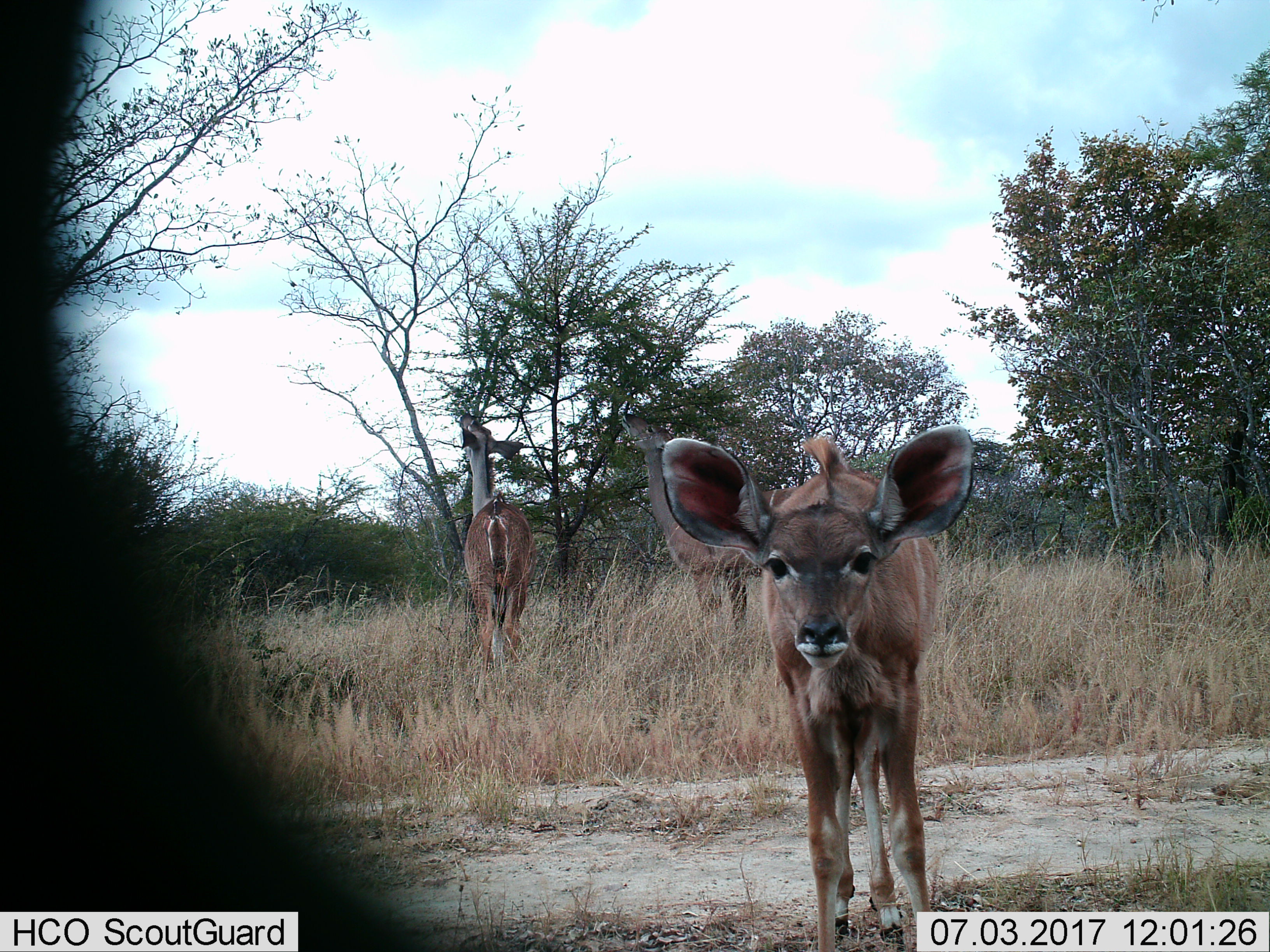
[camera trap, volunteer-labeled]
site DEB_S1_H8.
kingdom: Animalia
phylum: Chordata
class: Mammalia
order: Artiodactyla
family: Bovidae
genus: Tragelaphus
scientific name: Tragelaphus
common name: kudu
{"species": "kudu (Tragelaphus)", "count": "3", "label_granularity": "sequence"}